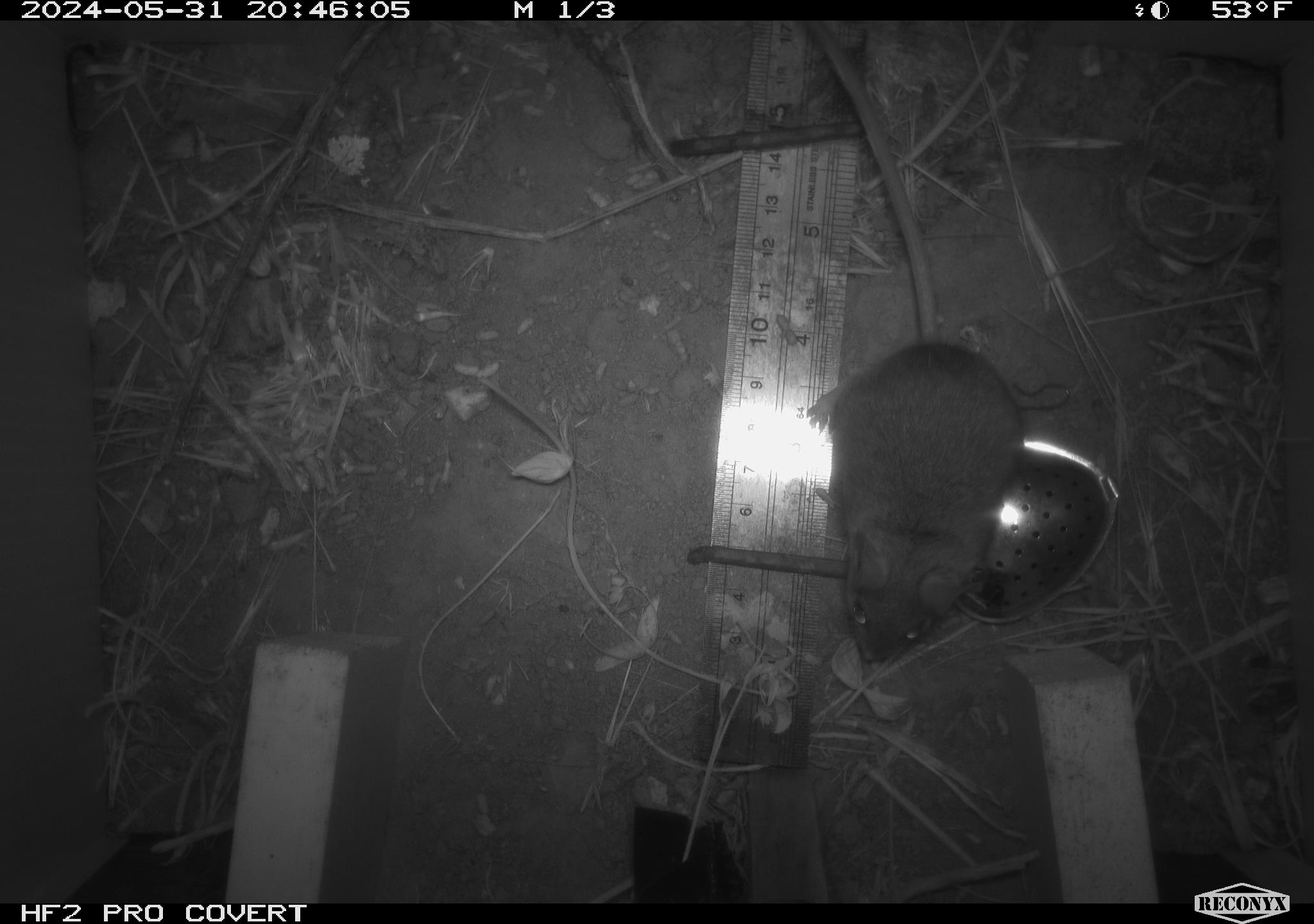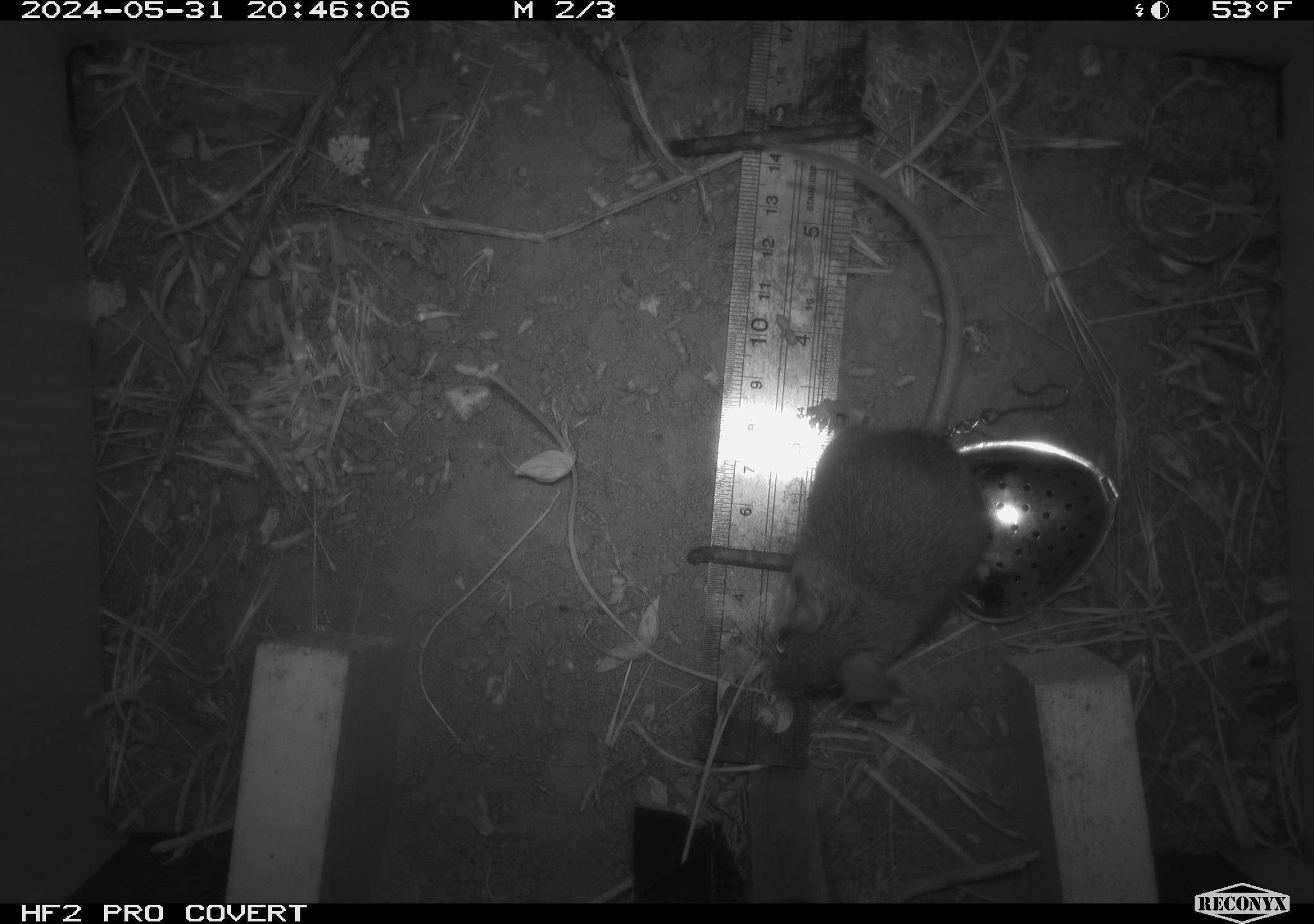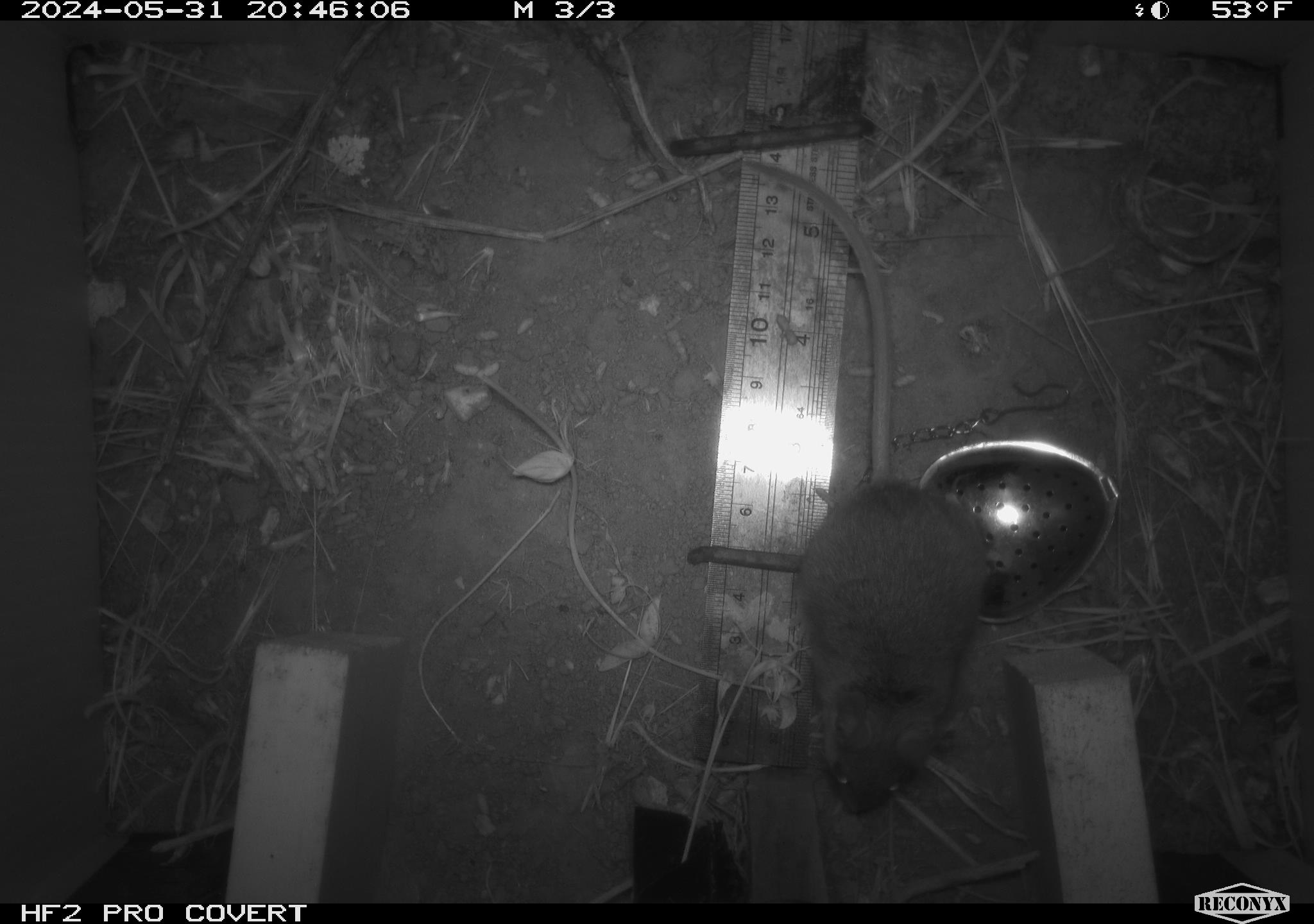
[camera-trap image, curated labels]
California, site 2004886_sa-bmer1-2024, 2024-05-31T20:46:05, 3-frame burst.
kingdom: Animalia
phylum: Chordata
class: Mammalia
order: Rodentia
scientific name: Rodentia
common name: mouse species